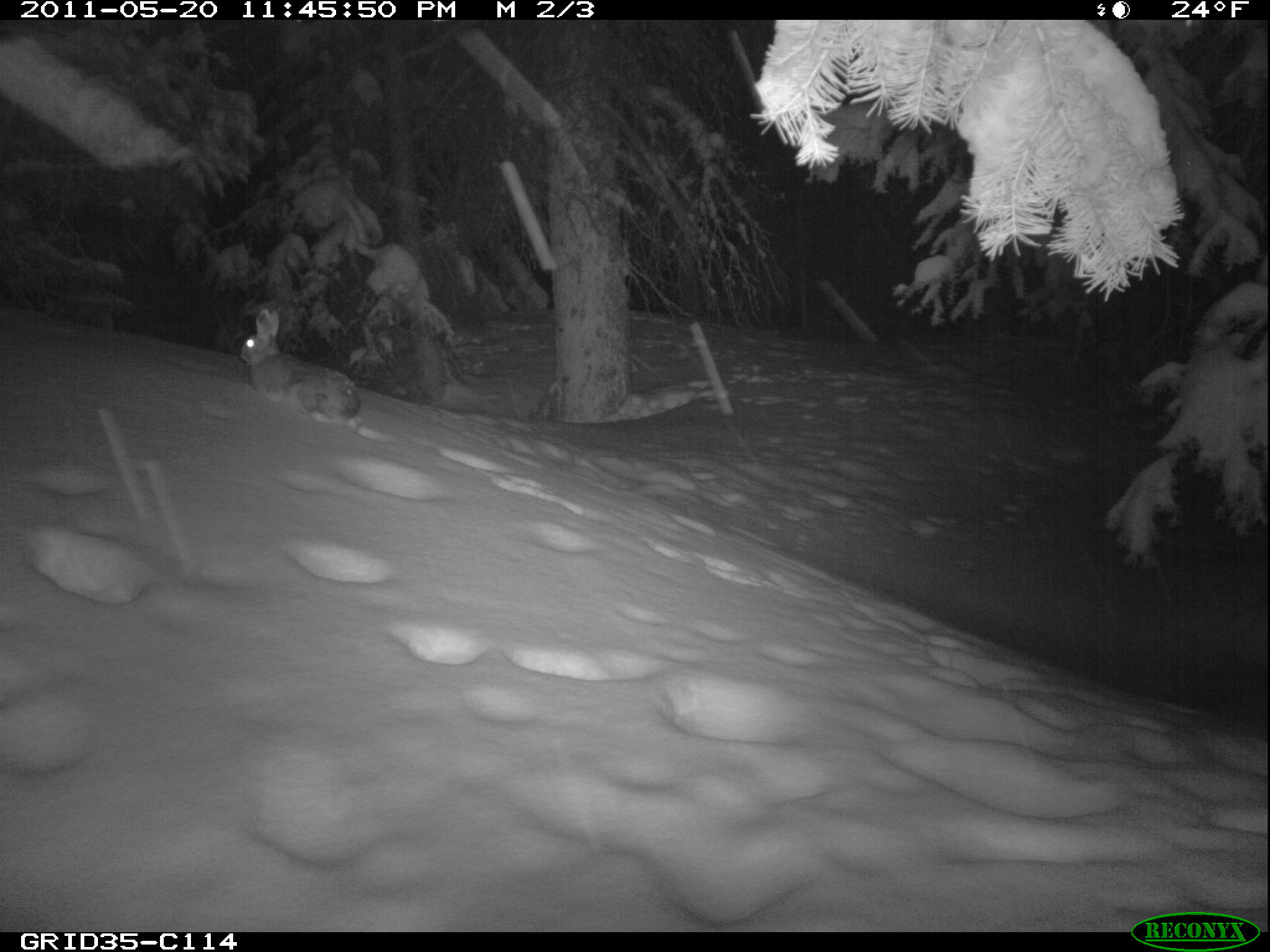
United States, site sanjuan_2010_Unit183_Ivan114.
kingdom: Animalia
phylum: Chordata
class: Mammalia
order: Lagomorpha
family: Leporidae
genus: Lepus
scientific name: Lepus americanus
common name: snowshoe hare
Lepus americanus (snowshoe hare).